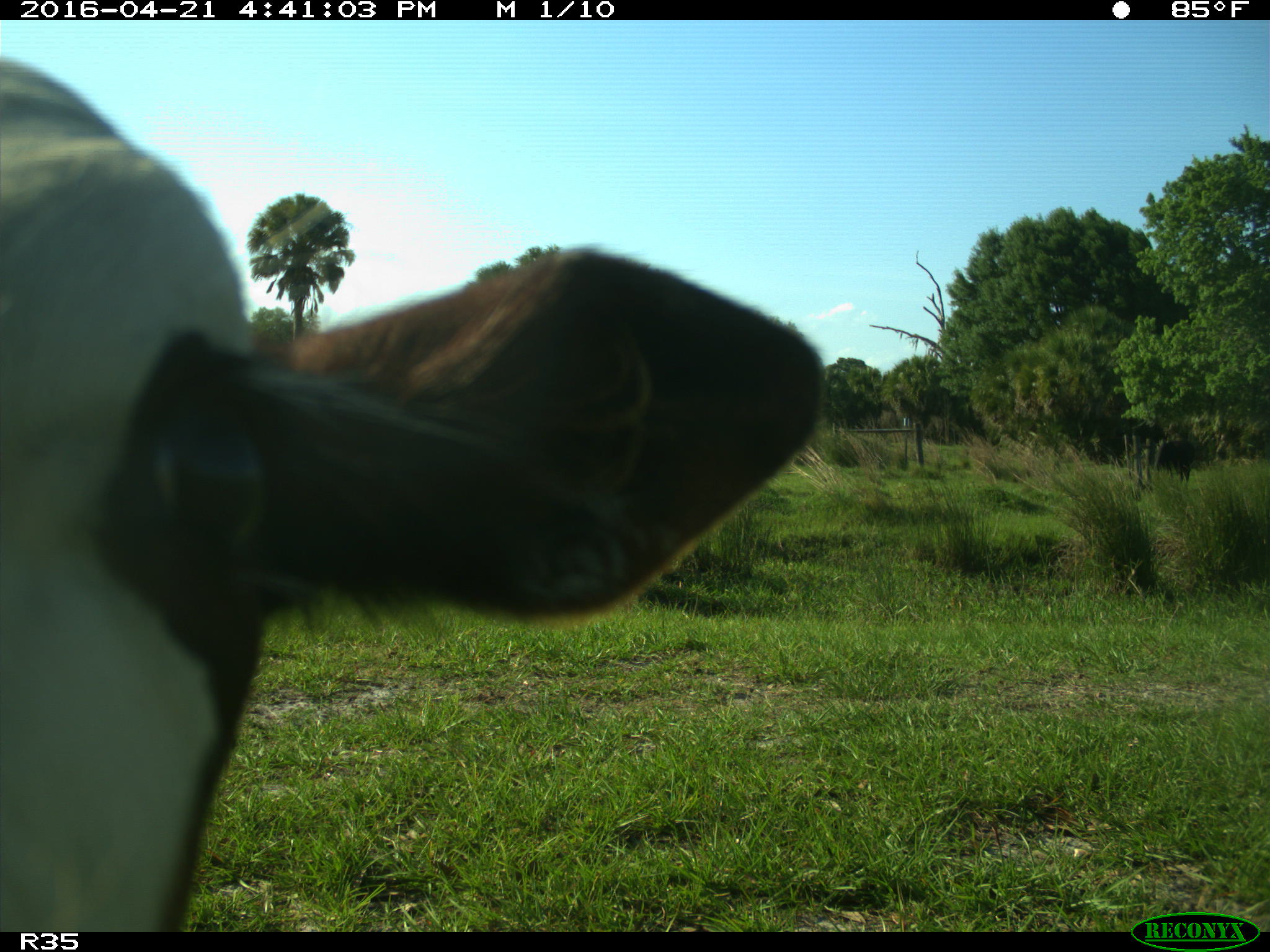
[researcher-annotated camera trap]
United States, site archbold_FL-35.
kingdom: Animalia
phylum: Chordata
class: Mammalia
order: Artiodactyla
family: Bovidae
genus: Bos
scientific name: Bos taurus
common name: domestic cow